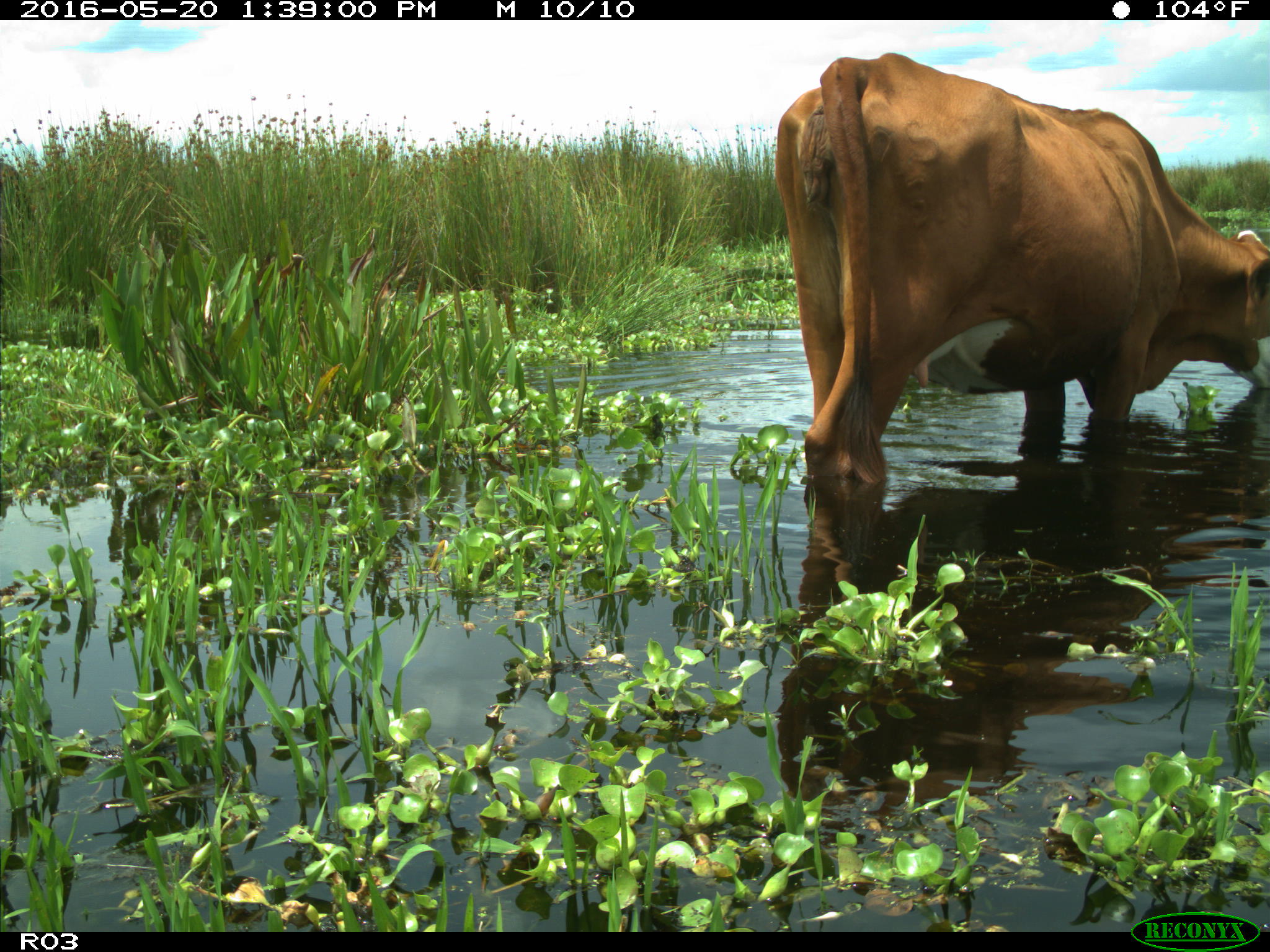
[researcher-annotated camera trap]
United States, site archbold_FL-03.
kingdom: Animalia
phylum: Chordata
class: Mammalia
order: Artiodactyla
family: Bovidae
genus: Bos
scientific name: Bos taurus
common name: domestic cow